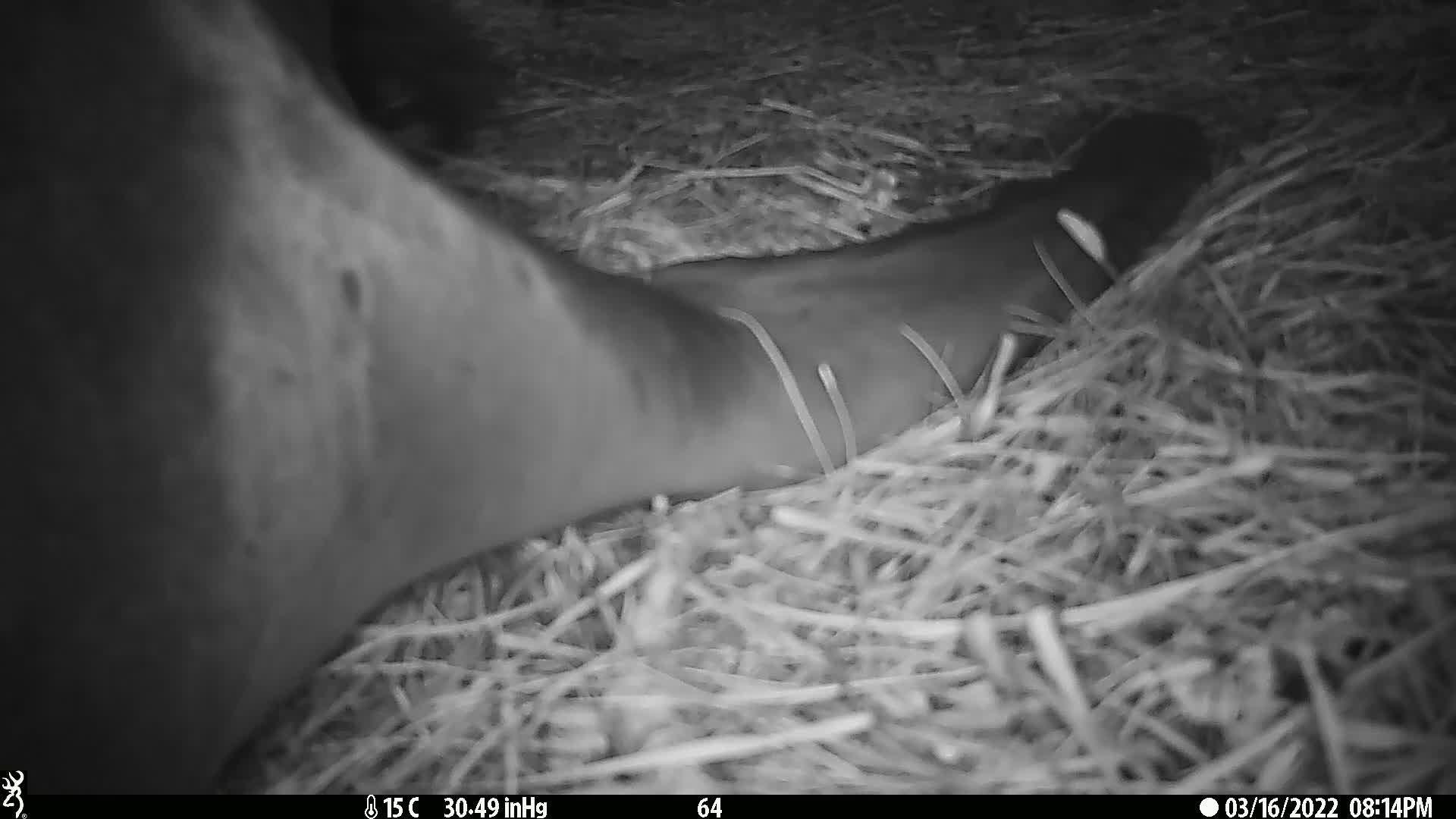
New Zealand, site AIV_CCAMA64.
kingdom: Animalia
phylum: Chordata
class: Mammalia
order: Carnivora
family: Otariidae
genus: Phocarctos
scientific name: Phocarctos hookeri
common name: new zealand sea lion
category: sealion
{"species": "sealion (new zealand sea lion) (Phocarctos hookeri)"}